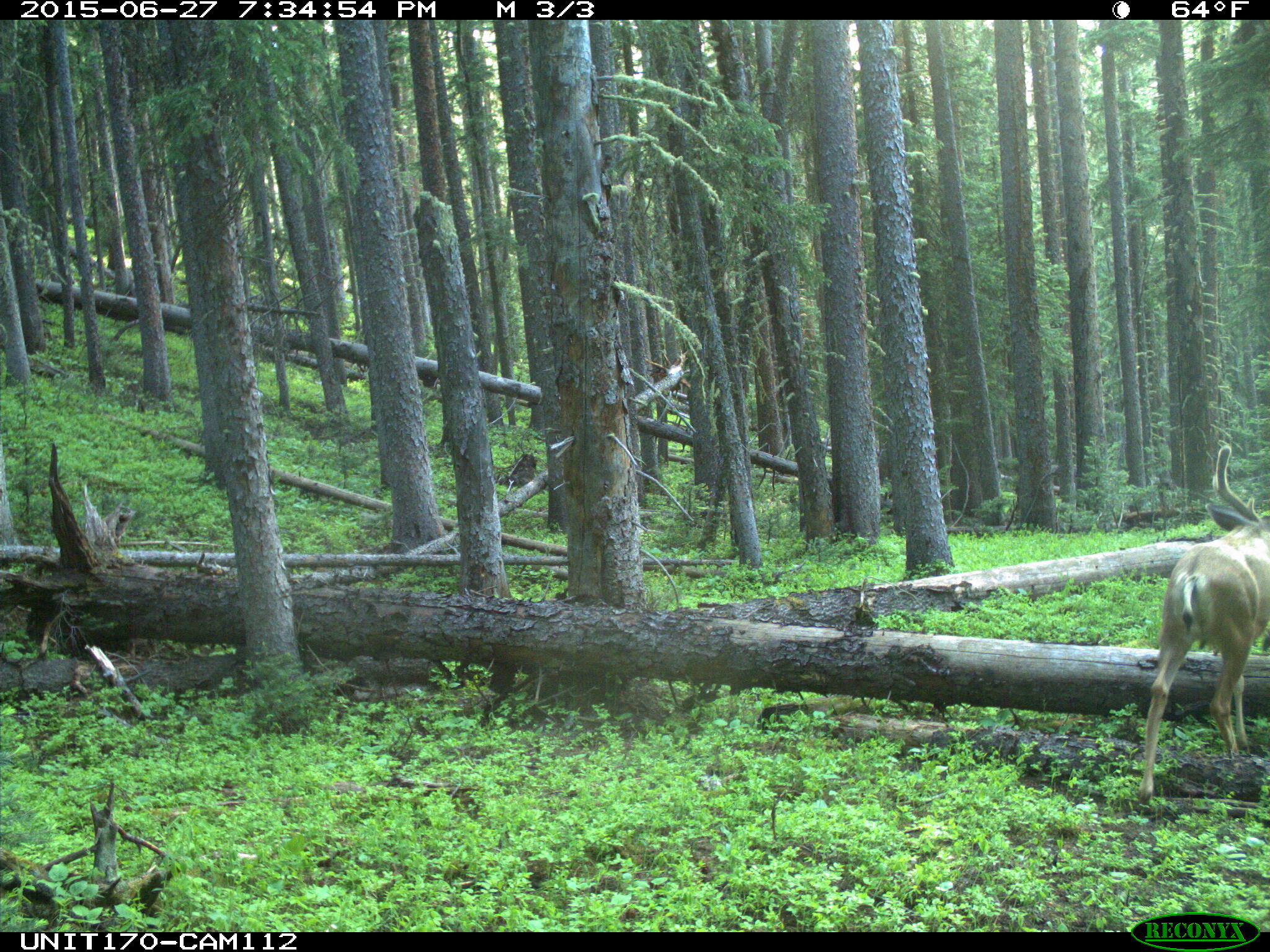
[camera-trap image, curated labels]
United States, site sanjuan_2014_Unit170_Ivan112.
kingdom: Animalia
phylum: Chordata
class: Mammalia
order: Artiodactyla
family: Cervidae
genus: Odocoileus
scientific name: Odocoileus hemionus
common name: mule deer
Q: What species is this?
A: Odocoileus hemionus (mule deer).